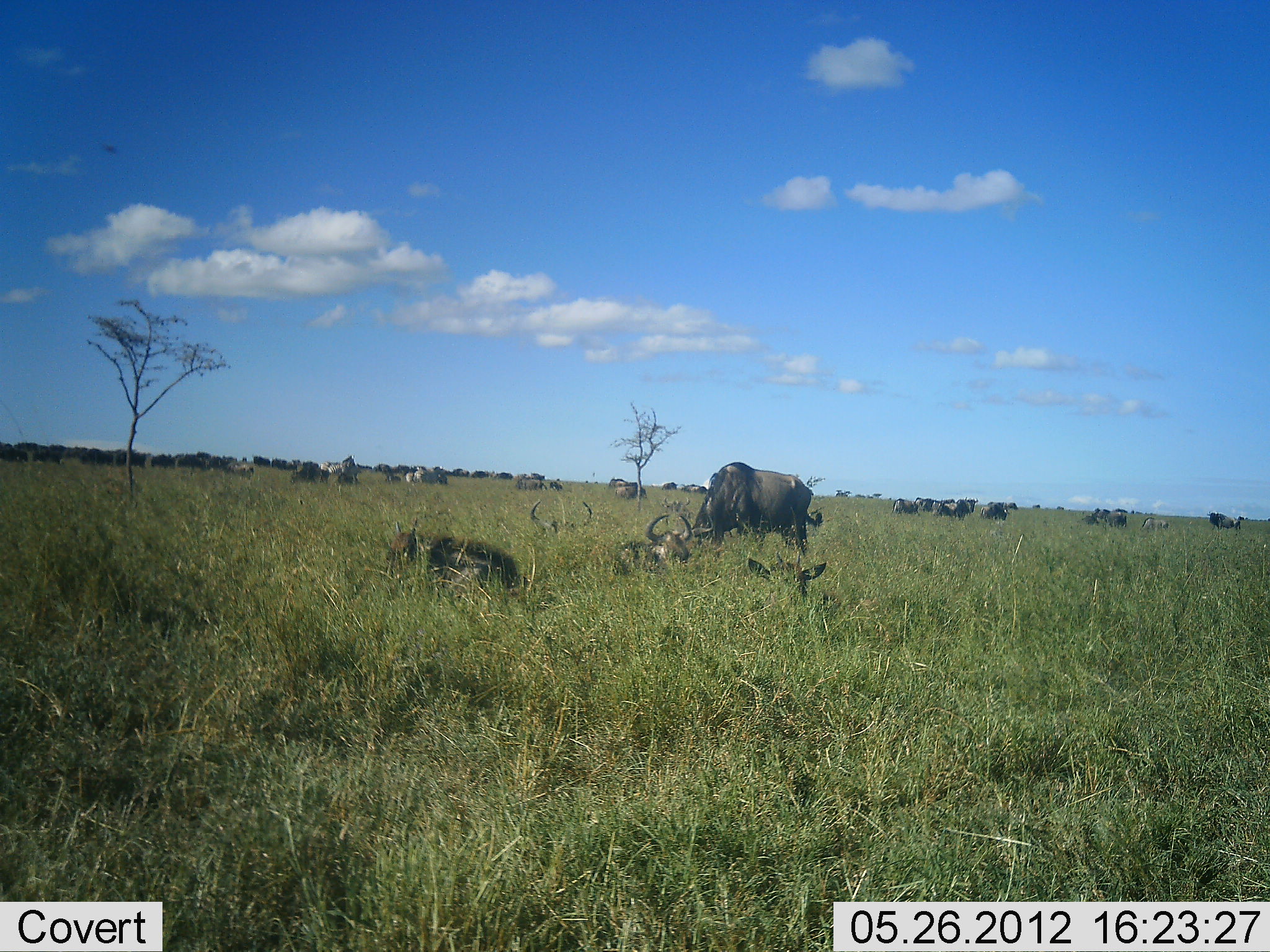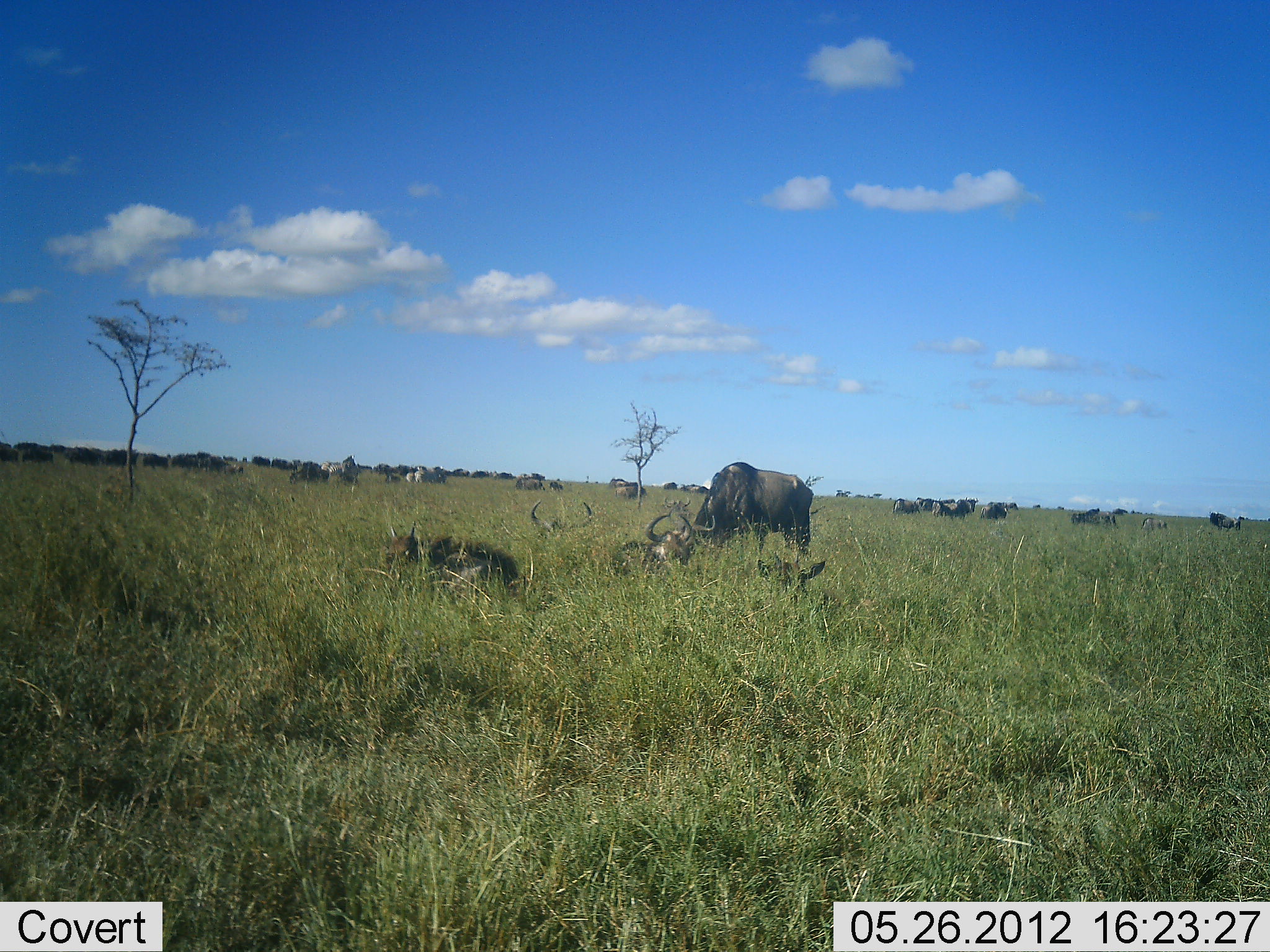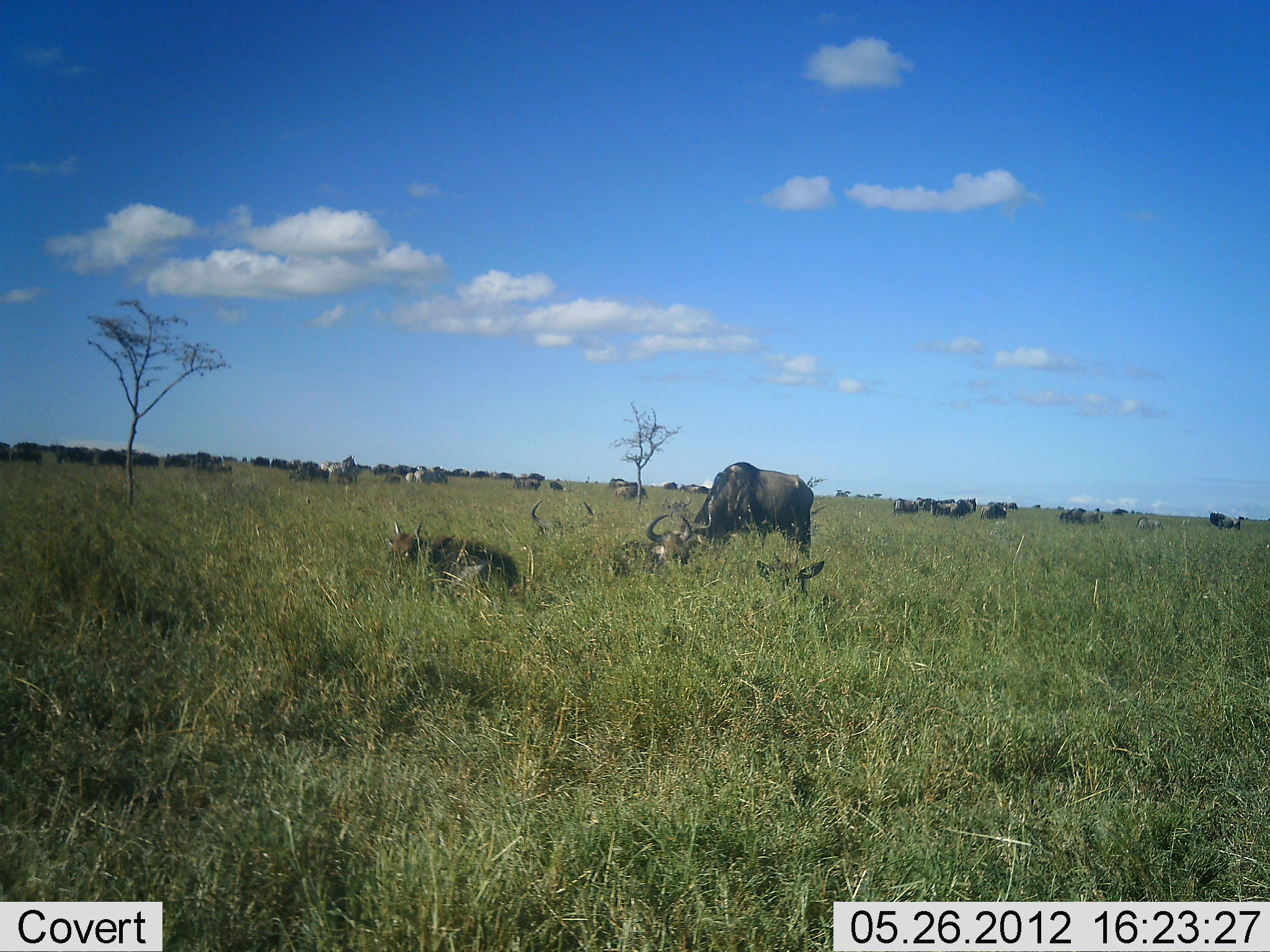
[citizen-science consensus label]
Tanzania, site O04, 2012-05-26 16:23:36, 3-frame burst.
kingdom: Animalia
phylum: Chordata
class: Mammalia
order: Artiodactyla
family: Bovidae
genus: Connochaetes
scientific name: Connochaetes taurinus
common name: blue wildebeest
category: wildebeest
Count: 11-50.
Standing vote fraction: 67%.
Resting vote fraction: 83%.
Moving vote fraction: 42%.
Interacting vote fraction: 8%.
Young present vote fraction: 25%.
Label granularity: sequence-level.